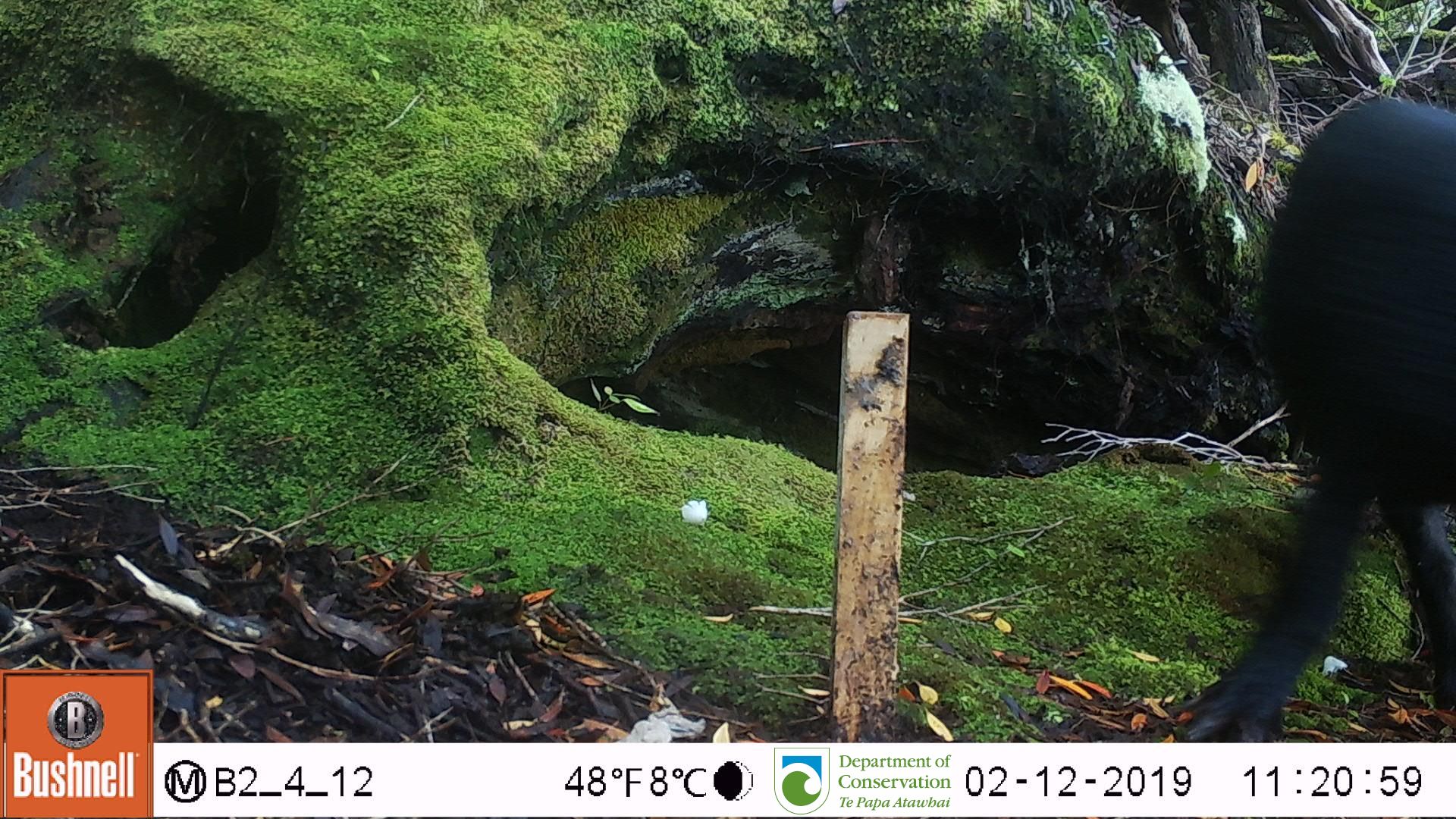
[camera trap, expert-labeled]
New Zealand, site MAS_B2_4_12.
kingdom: Animalia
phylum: Chordata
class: Mammalia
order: Artiodactyla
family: Suidae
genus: Sus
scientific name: Sus scrofa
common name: pig